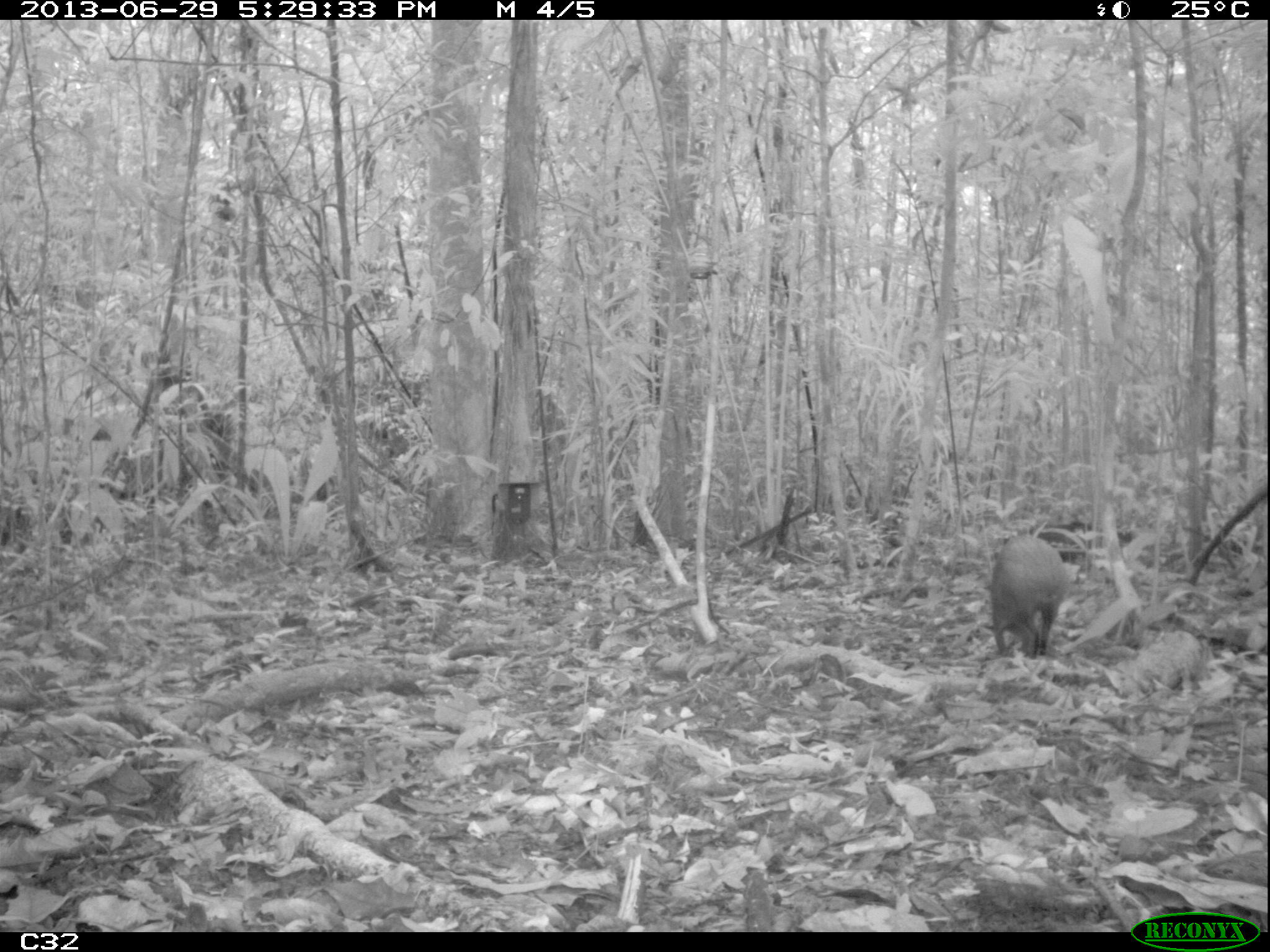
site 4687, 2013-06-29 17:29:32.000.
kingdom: Animalia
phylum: Chordata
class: Mammalia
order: Rodentia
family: Dasyproctidae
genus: Dasyprocta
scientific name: Dasyprocta leporina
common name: red-rumped agouti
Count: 1.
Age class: adult.